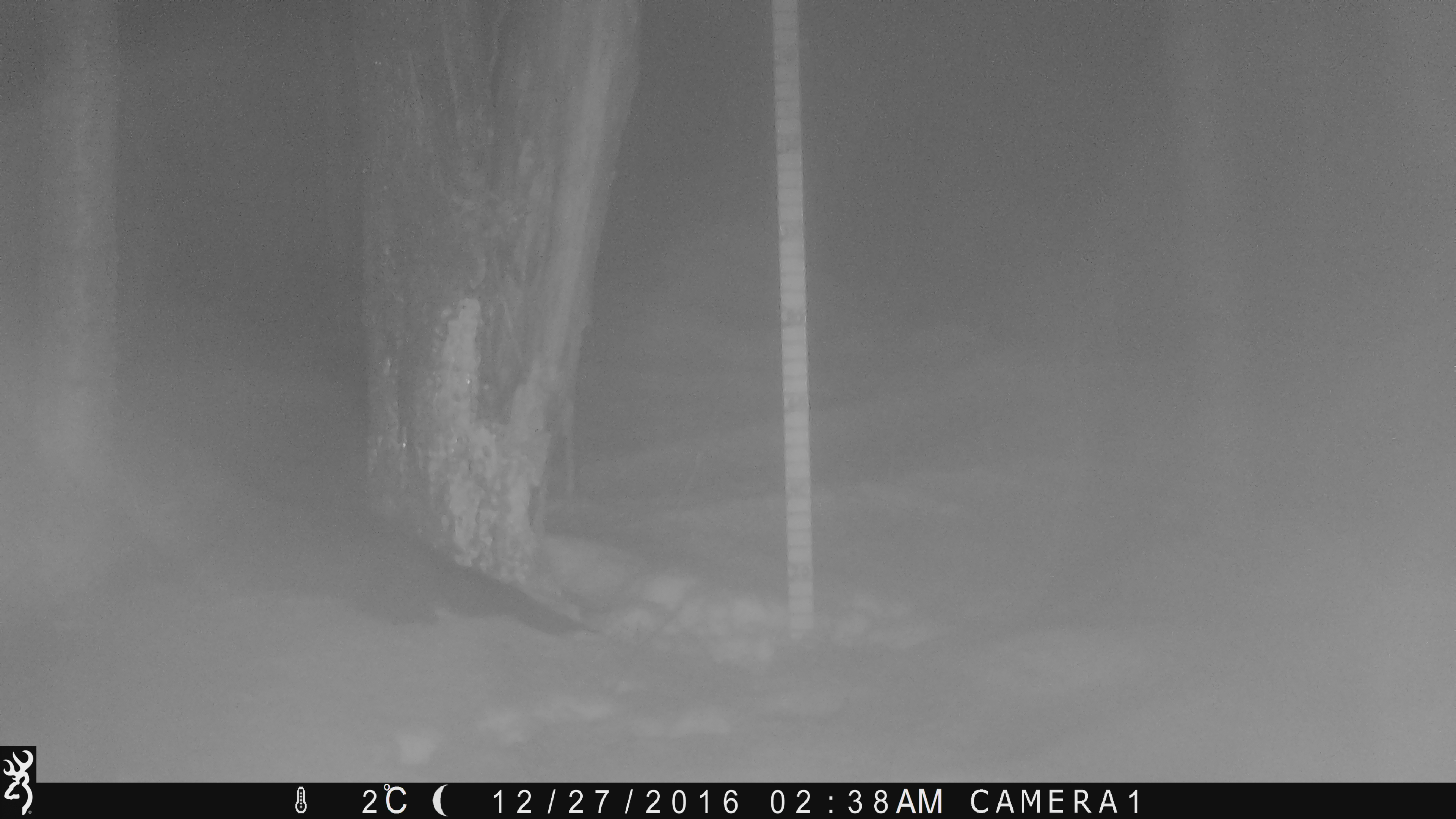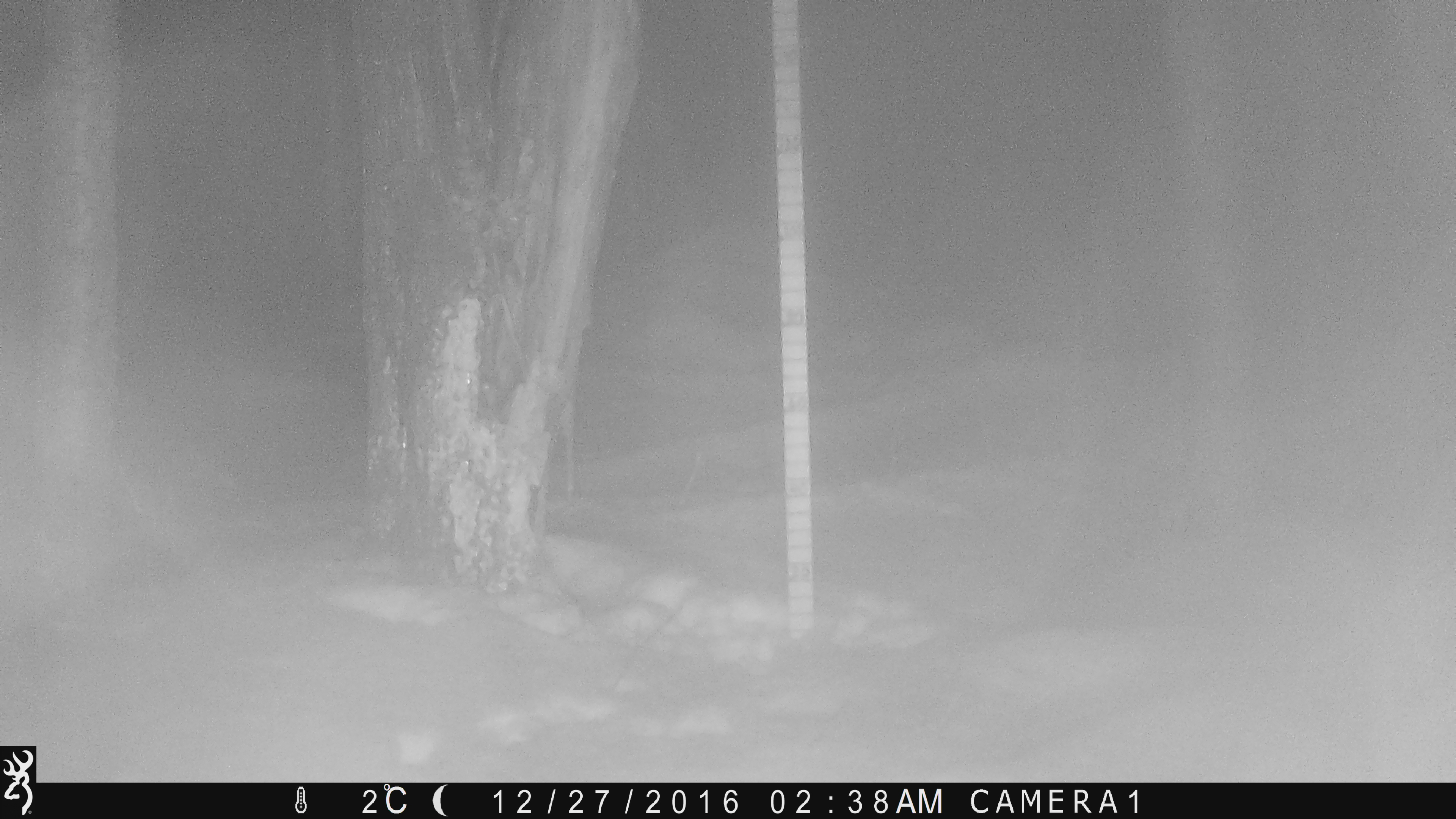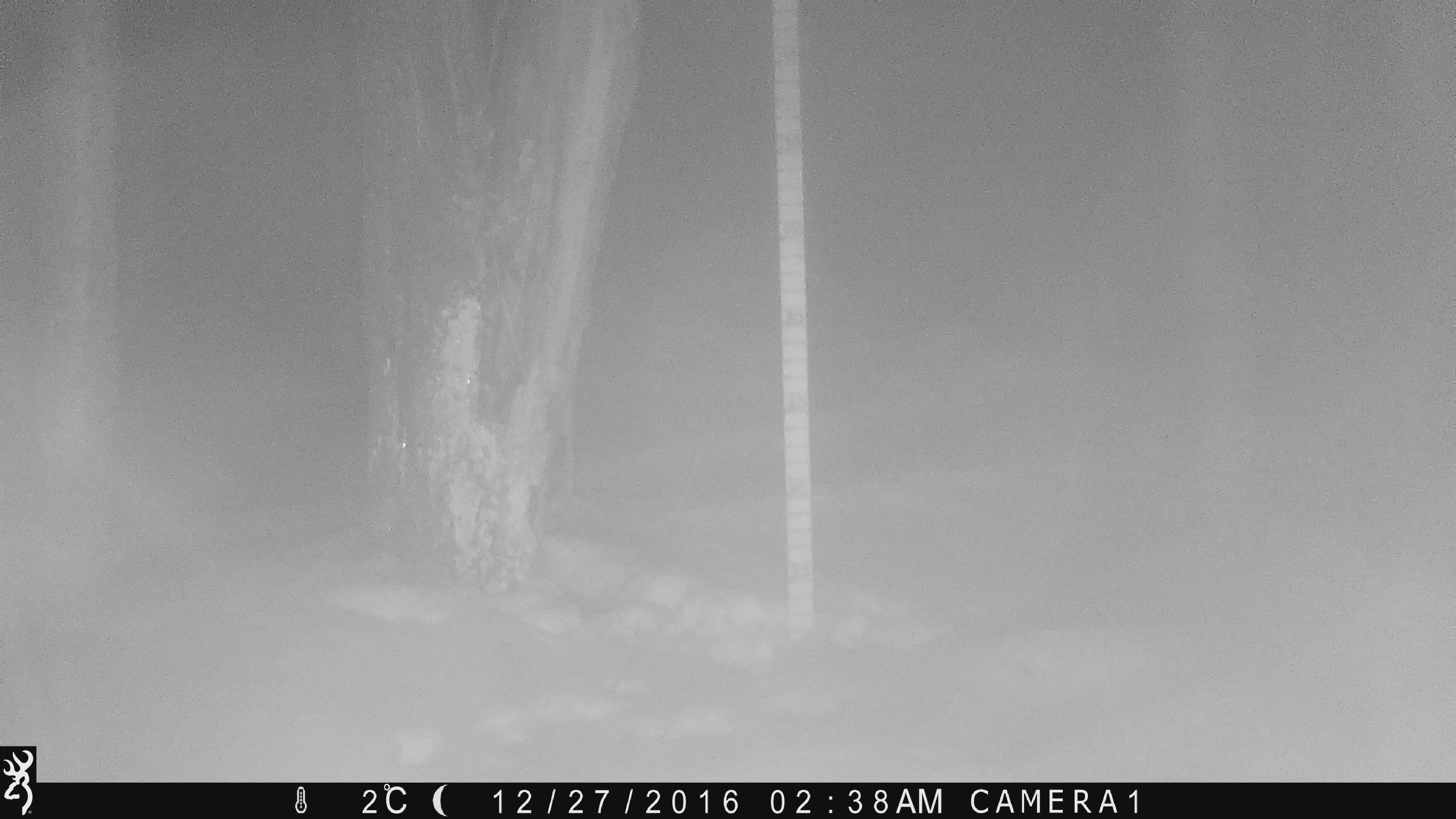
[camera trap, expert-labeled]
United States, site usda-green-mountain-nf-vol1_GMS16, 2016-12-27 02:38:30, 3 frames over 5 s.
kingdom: Animalia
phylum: Chordata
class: Mammalia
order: Carnivora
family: Mustelidae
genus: Pekania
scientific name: Pekania pennanti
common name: fisher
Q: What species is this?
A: Fisher (Pekania pennanti).